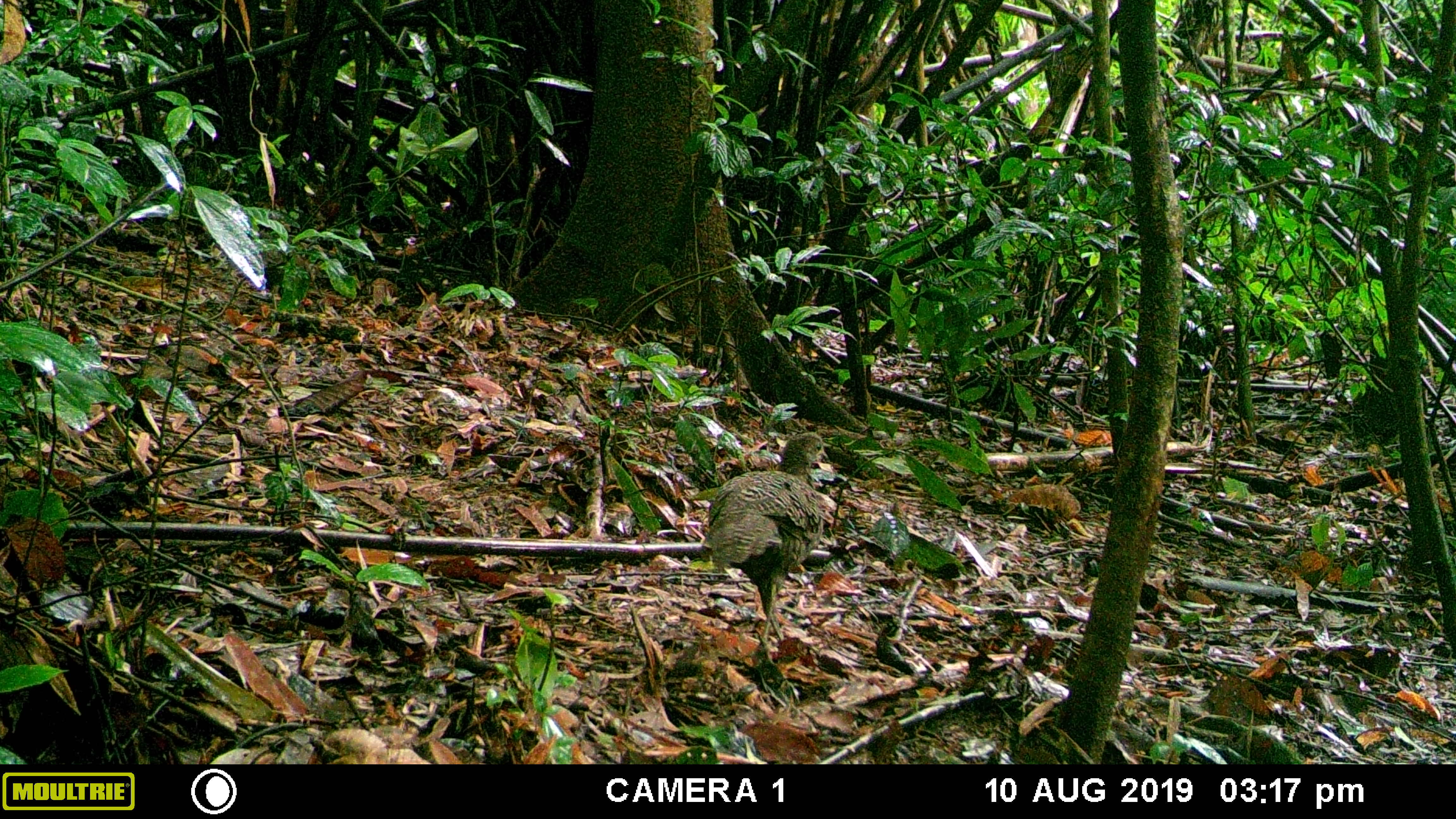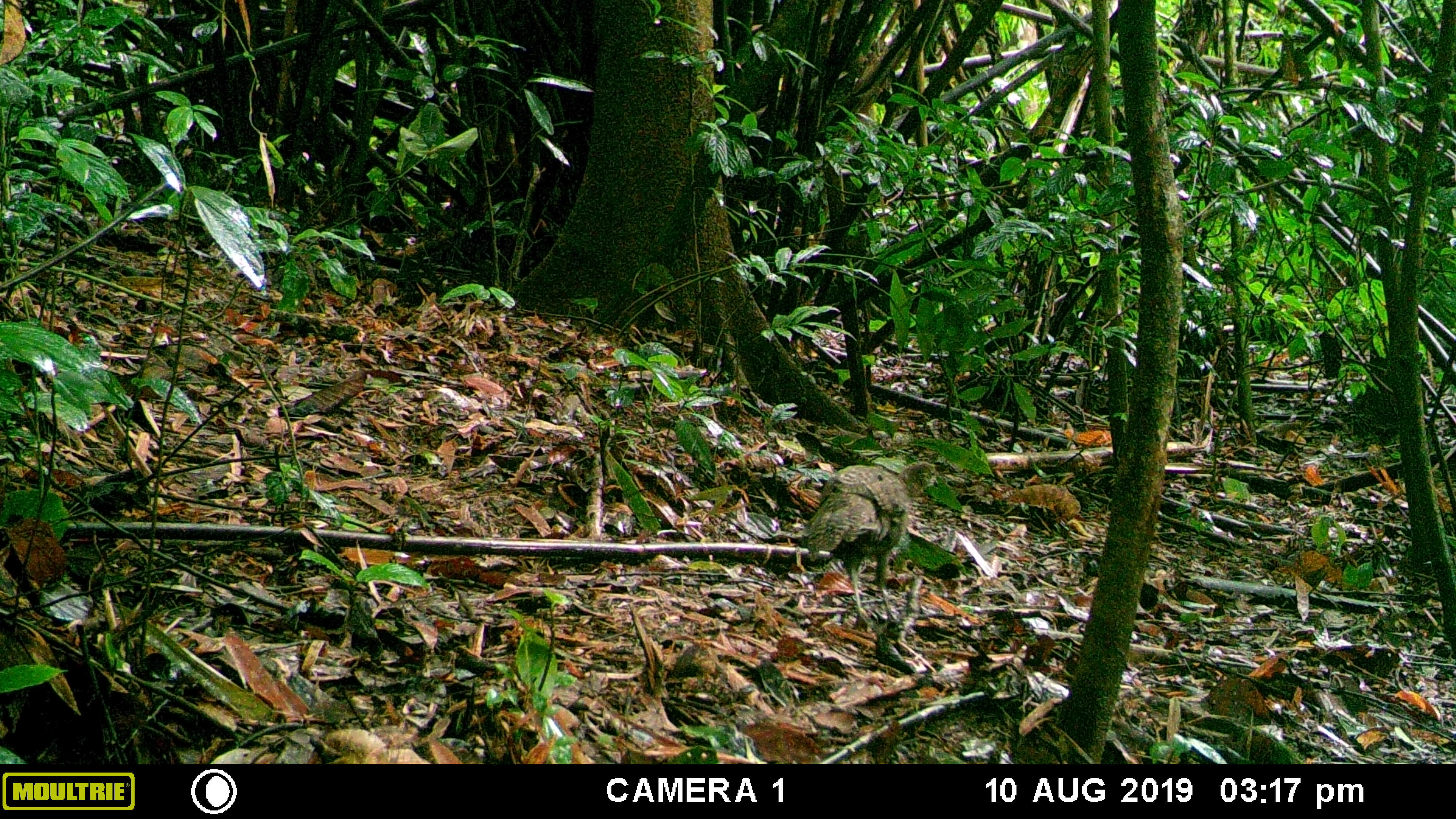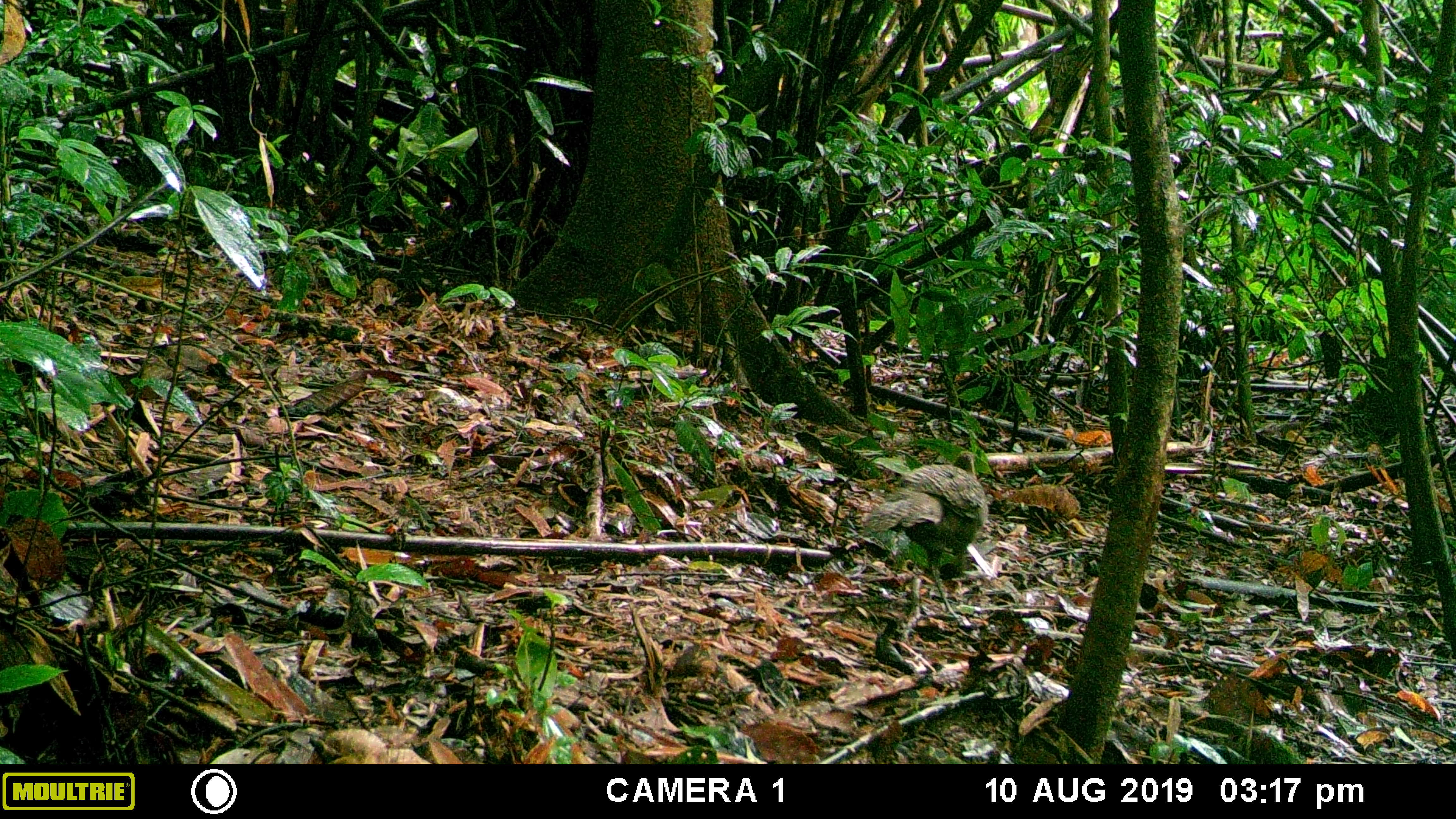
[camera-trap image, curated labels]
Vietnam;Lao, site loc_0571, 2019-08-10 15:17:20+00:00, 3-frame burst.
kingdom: Animalia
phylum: Chordata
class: Aves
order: Galliformes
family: Phasianidae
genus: Polyplectron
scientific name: Polyplectron bicalcaratum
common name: gray peacock-pheasant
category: grey peacock pheasant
Grey peacock pheasant (gray peacock-pheasant) (Polyplectron bicalcaratum). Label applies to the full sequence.